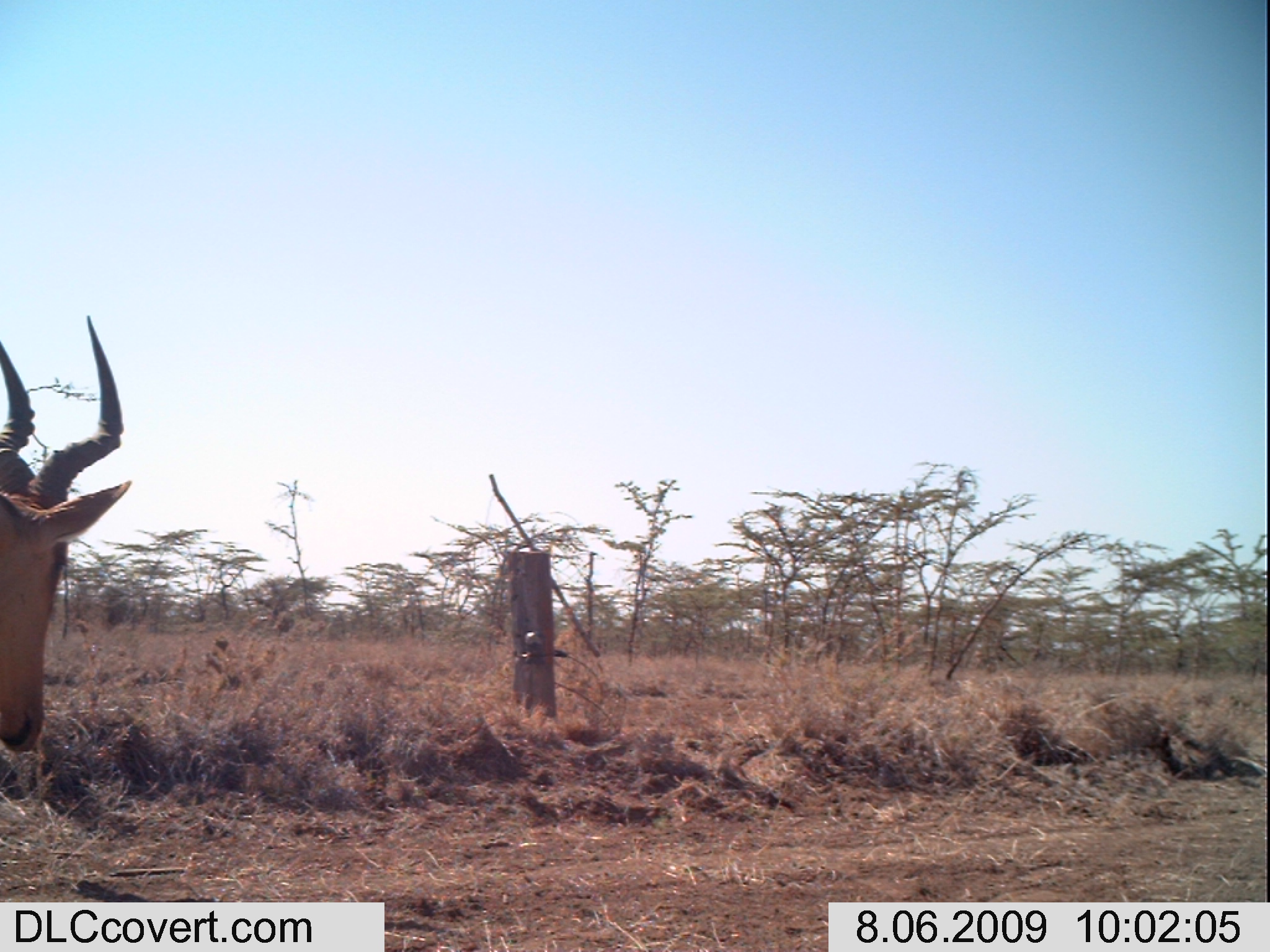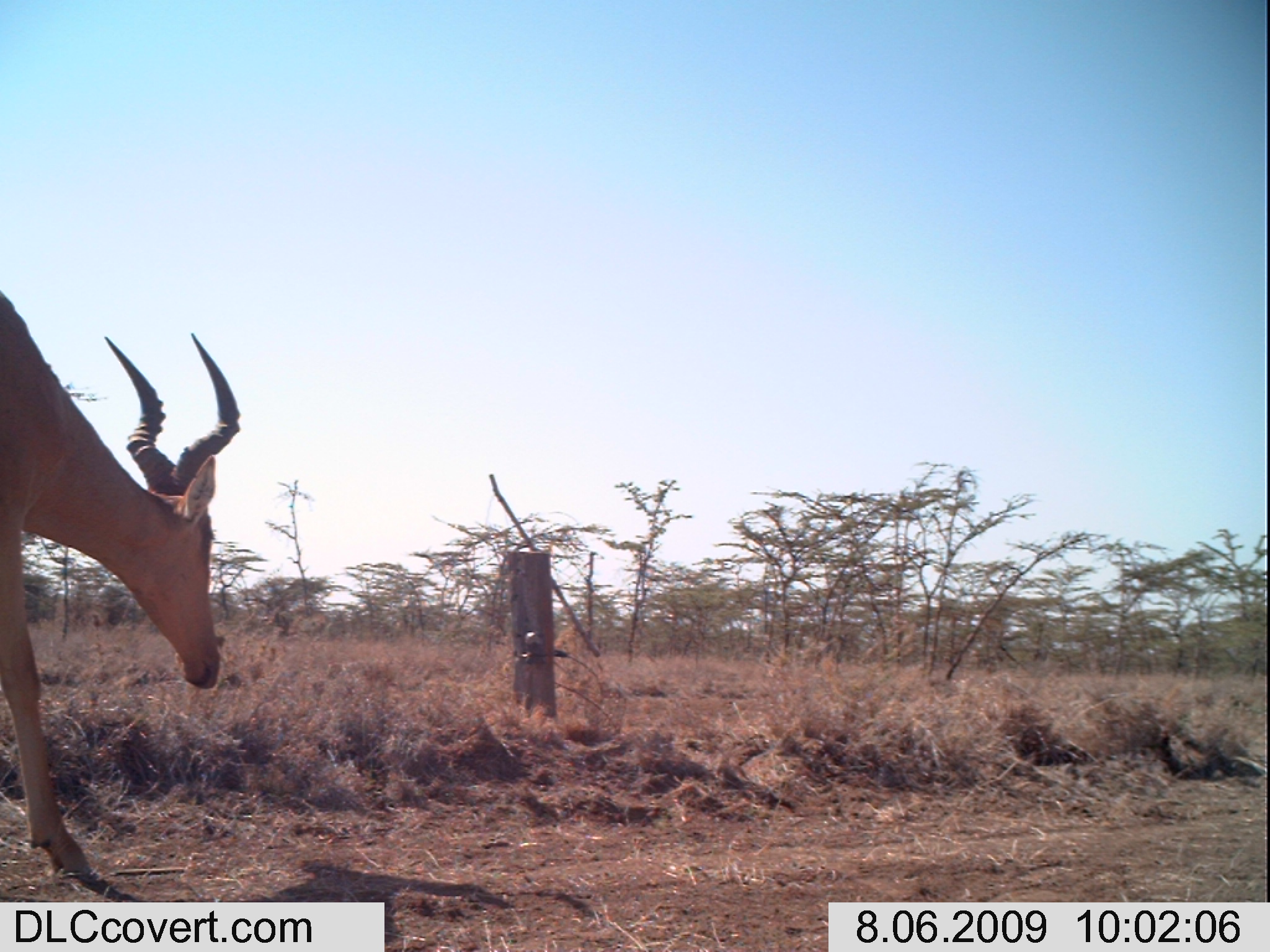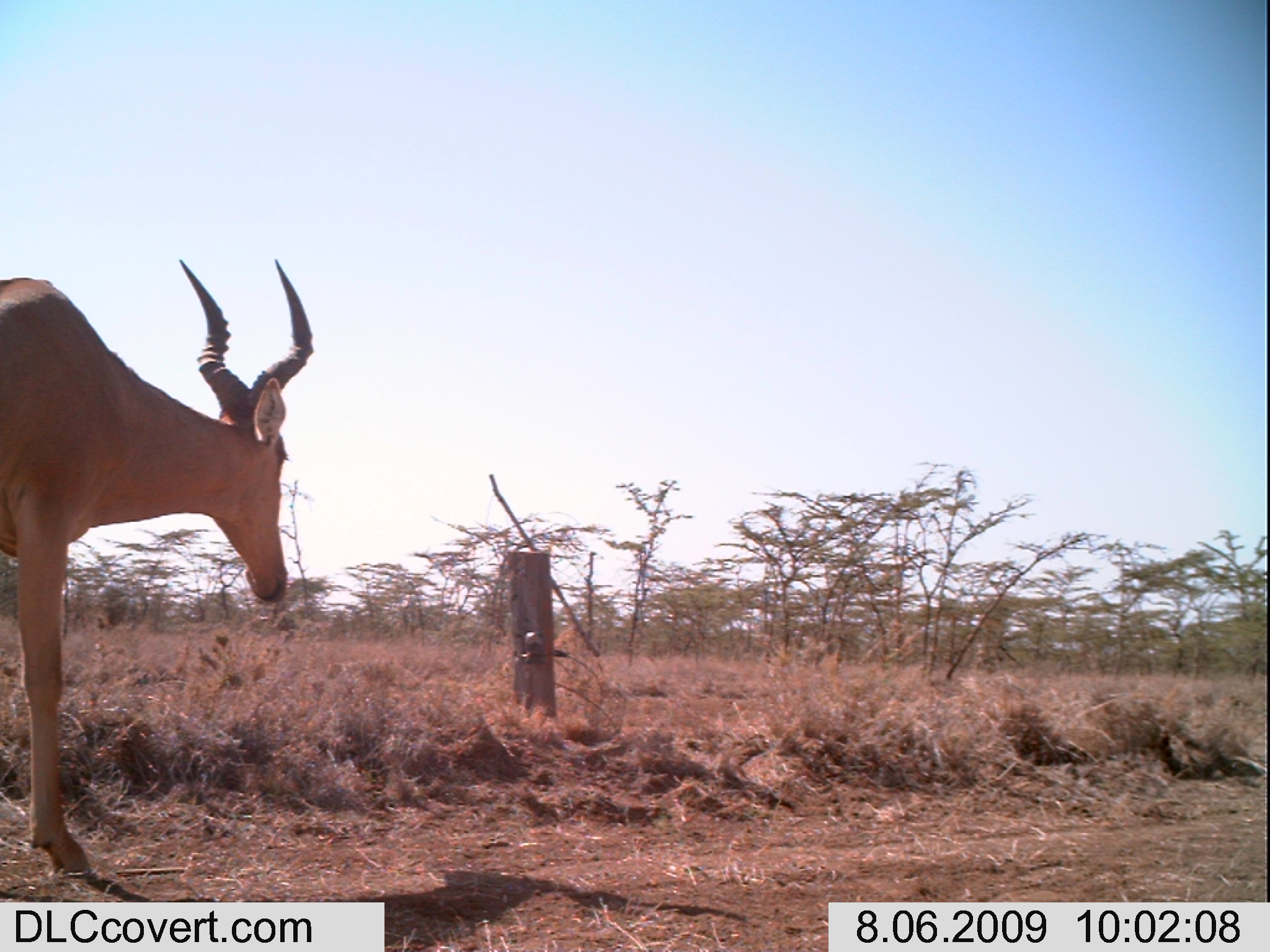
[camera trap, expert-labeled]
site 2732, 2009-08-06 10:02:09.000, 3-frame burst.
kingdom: Animalia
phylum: Chordata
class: Mammalia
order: Artiodactyla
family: Bovidae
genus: Alcelaphus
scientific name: Alcelaphus buselaphus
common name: hartebeest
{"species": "Alcelaphus buselaphus (hartebeest)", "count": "1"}